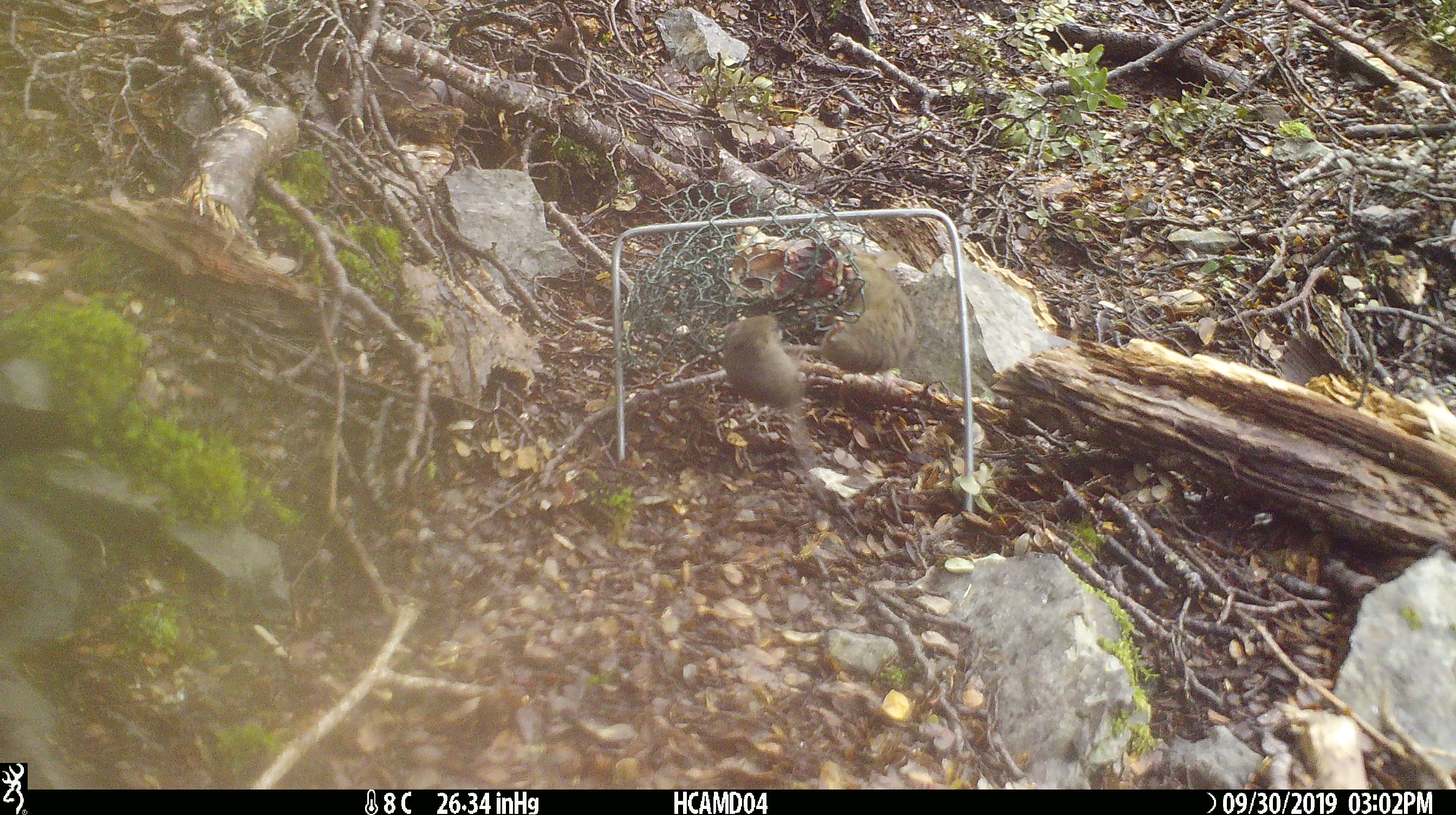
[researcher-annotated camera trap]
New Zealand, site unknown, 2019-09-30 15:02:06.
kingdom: Animalia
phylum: Chordata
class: Mammalia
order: Rodentia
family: Muridae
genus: Mus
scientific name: Mus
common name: mouse